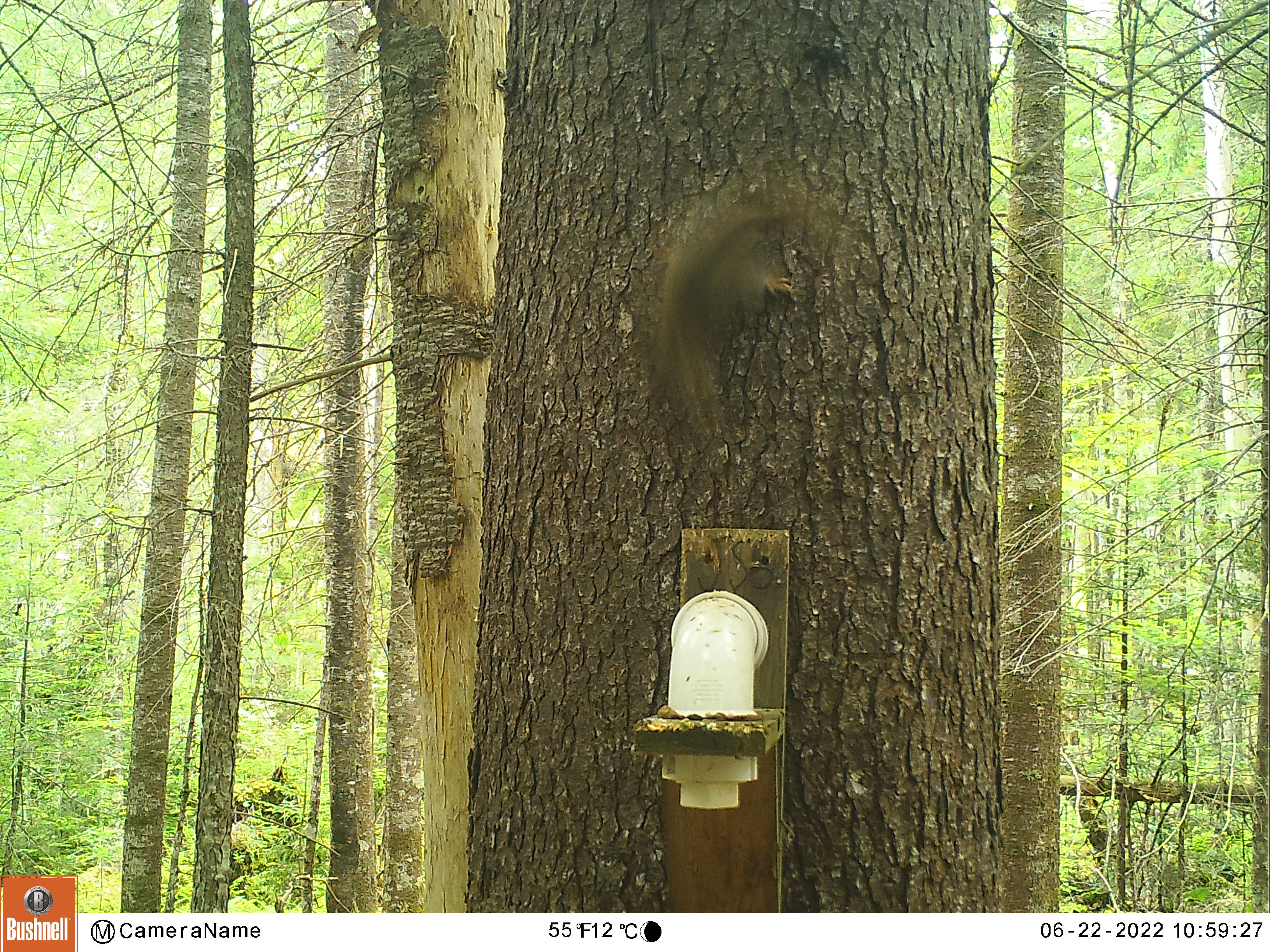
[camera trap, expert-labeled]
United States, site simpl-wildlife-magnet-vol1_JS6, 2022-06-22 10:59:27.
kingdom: Animalia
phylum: Chordata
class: Mammalia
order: Rodentia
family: Sciuridae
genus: Tamiasciurus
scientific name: Tamiasciurus hudsonicus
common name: red squirrel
Red squirrel (Tamiasciurus hudsonicus).